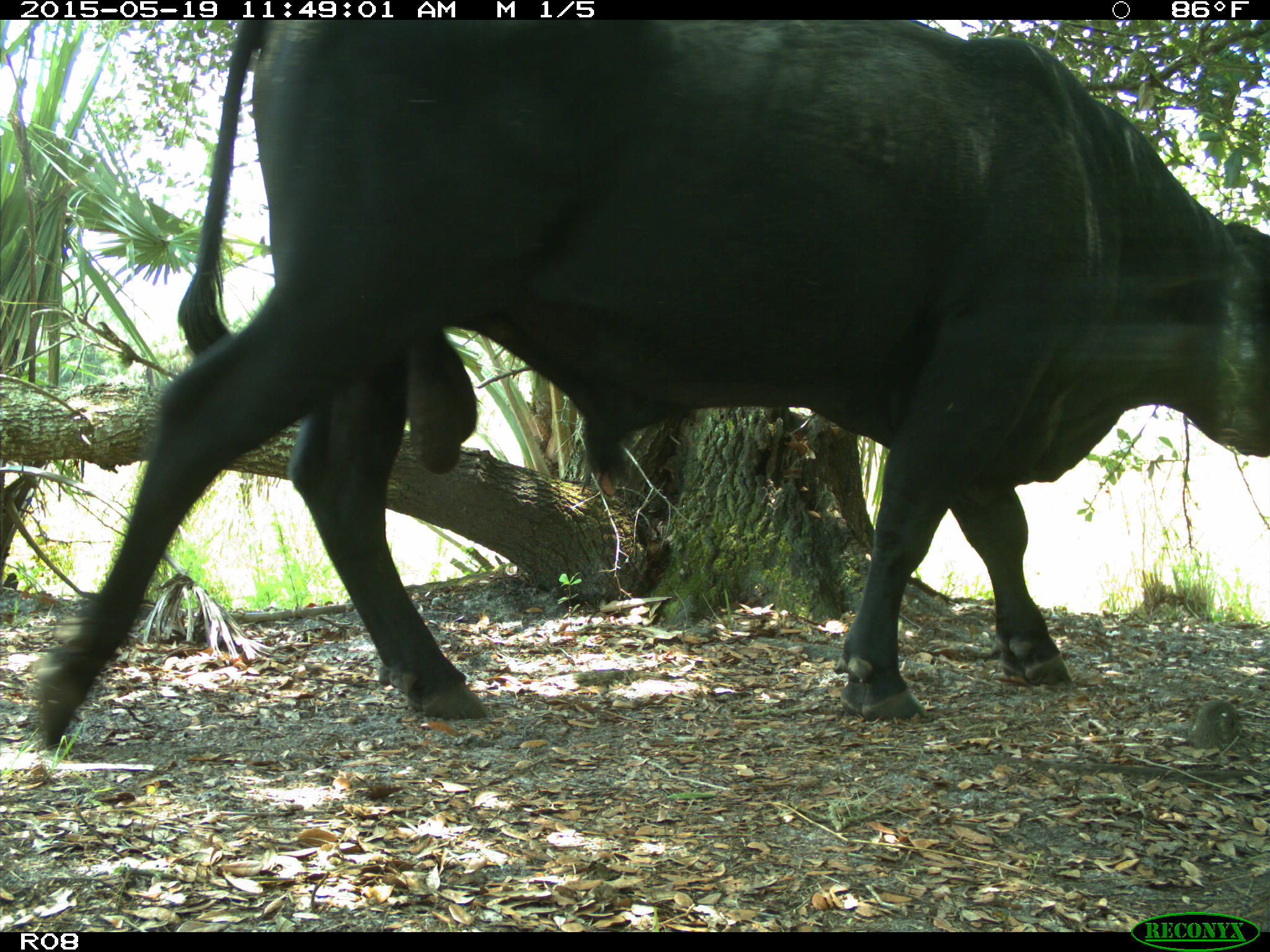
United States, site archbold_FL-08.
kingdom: Animalia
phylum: Chordata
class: Mammalia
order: Artiodactyla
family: Bovidae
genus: Bos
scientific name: Bos taurus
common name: domestic cow